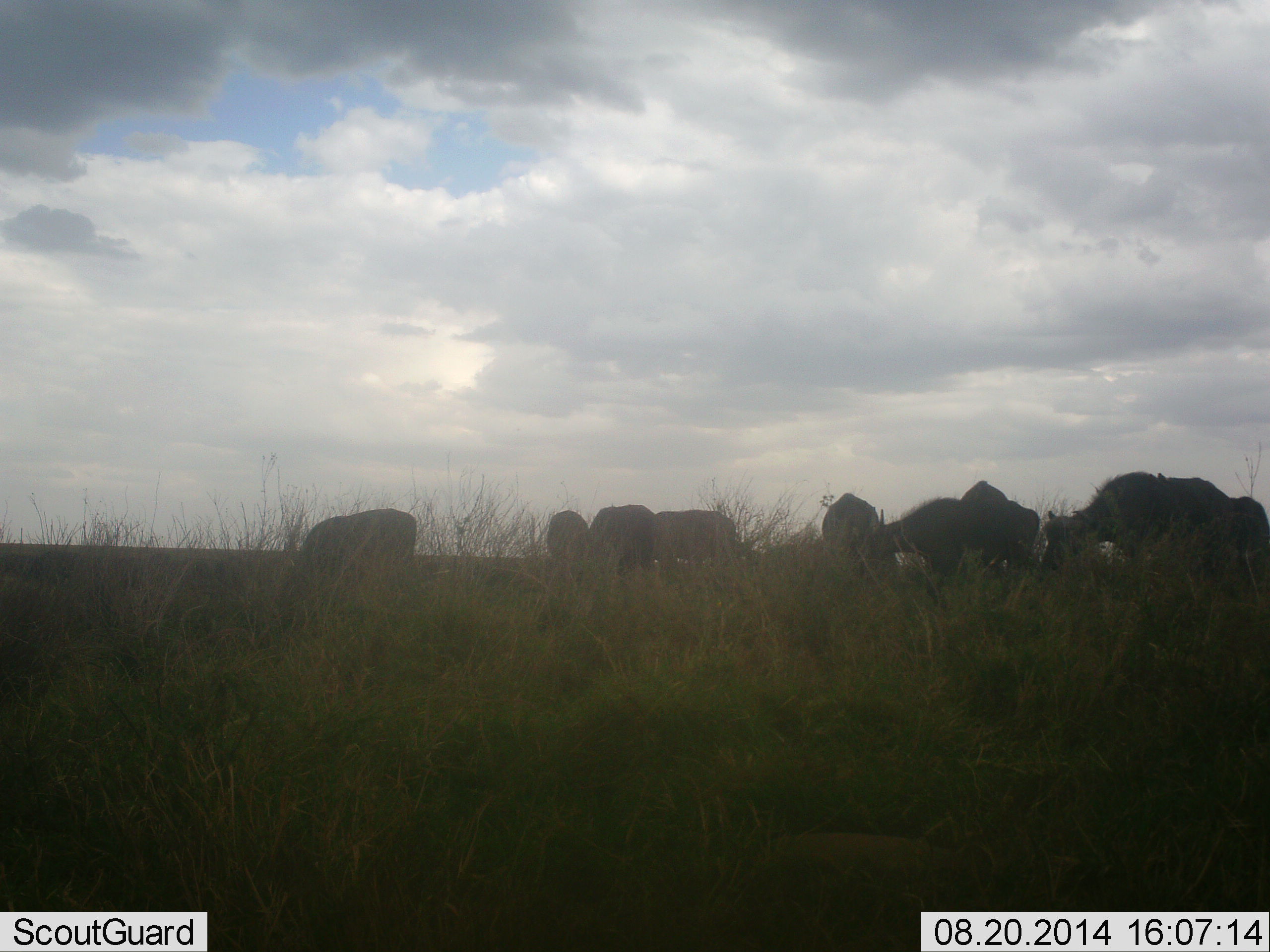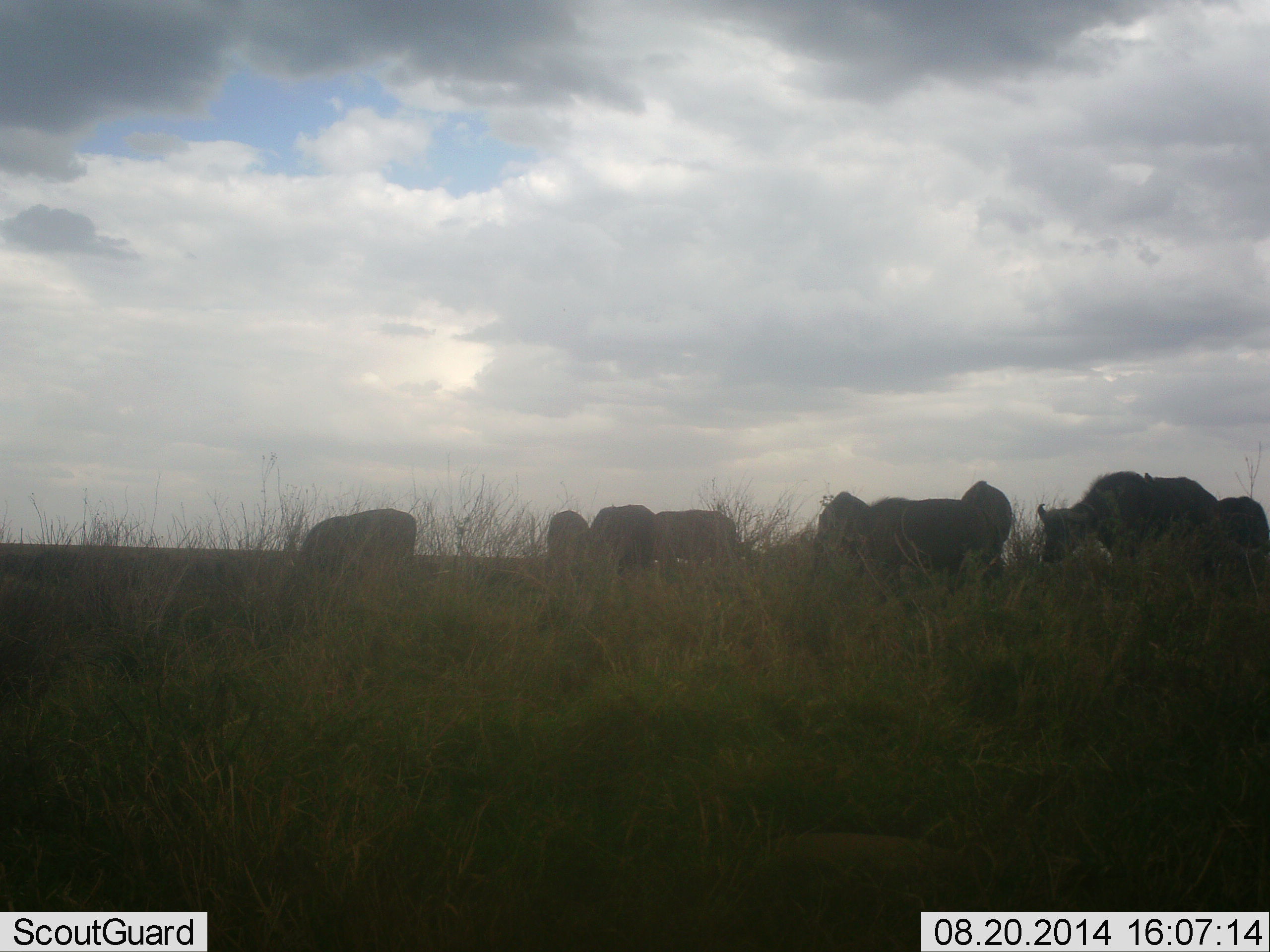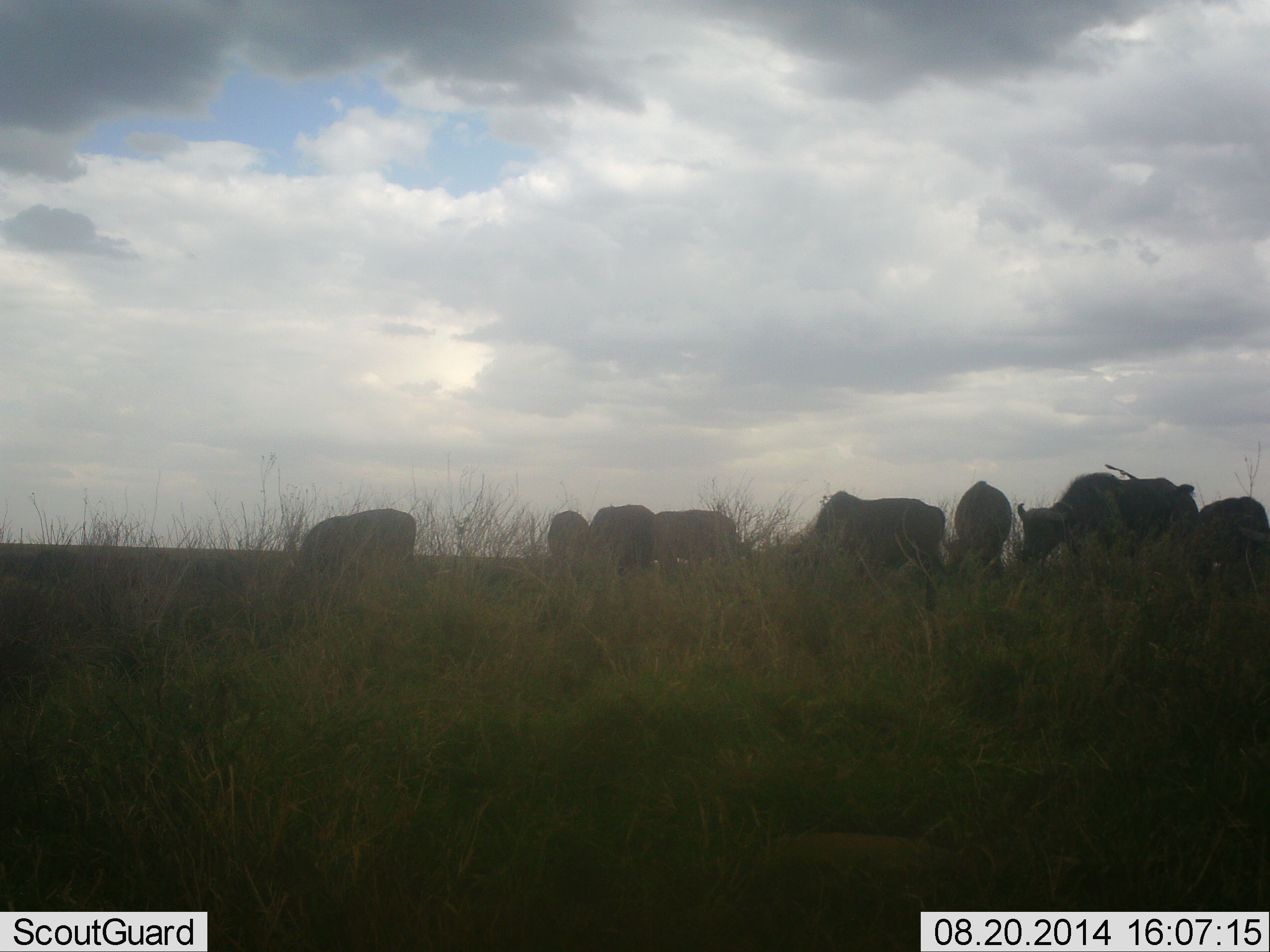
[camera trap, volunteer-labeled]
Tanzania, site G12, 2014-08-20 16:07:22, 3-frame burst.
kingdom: Animalia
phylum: Chordata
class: Mammalia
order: Artiodactyla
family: Bovidae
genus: Syncerus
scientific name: Syncerus caffer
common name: cape buffalo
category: buffalo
Buffalo (cape buffalo) (Syncerus caffer), count 9. Behavior (volunteer vote fractions): standing 55%, resting 0%, moving 64%, interacting 0%. Young present (vote fraction): 0%. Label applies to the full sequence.